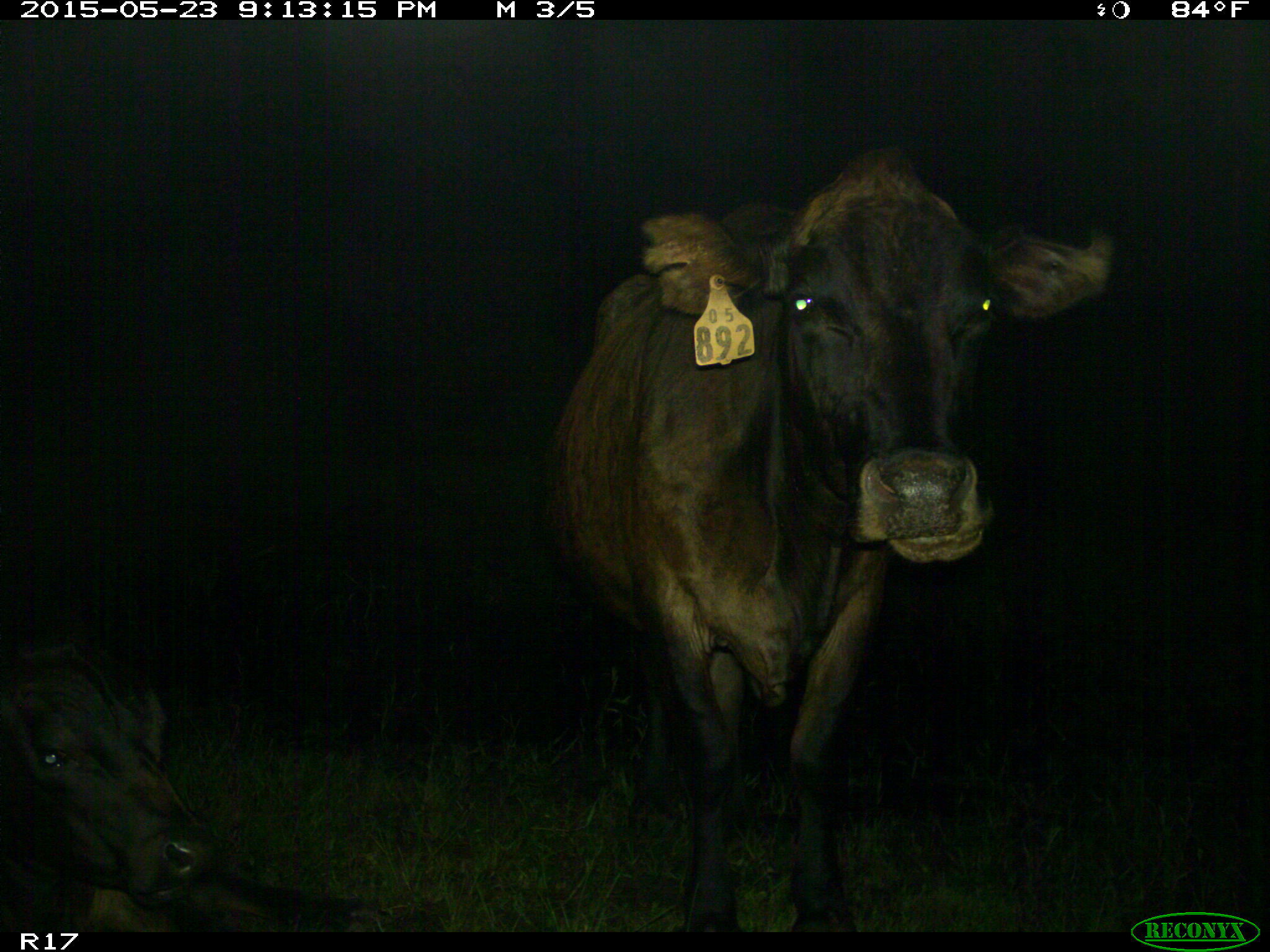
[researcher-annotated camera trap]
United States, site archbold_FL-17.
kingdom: Animalia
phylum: Chordata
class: Mammalia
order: Artiodactyla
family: Bovidae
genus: Bos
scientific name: Bos taurus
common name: domestic cow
Bos taurus (domestic cow).